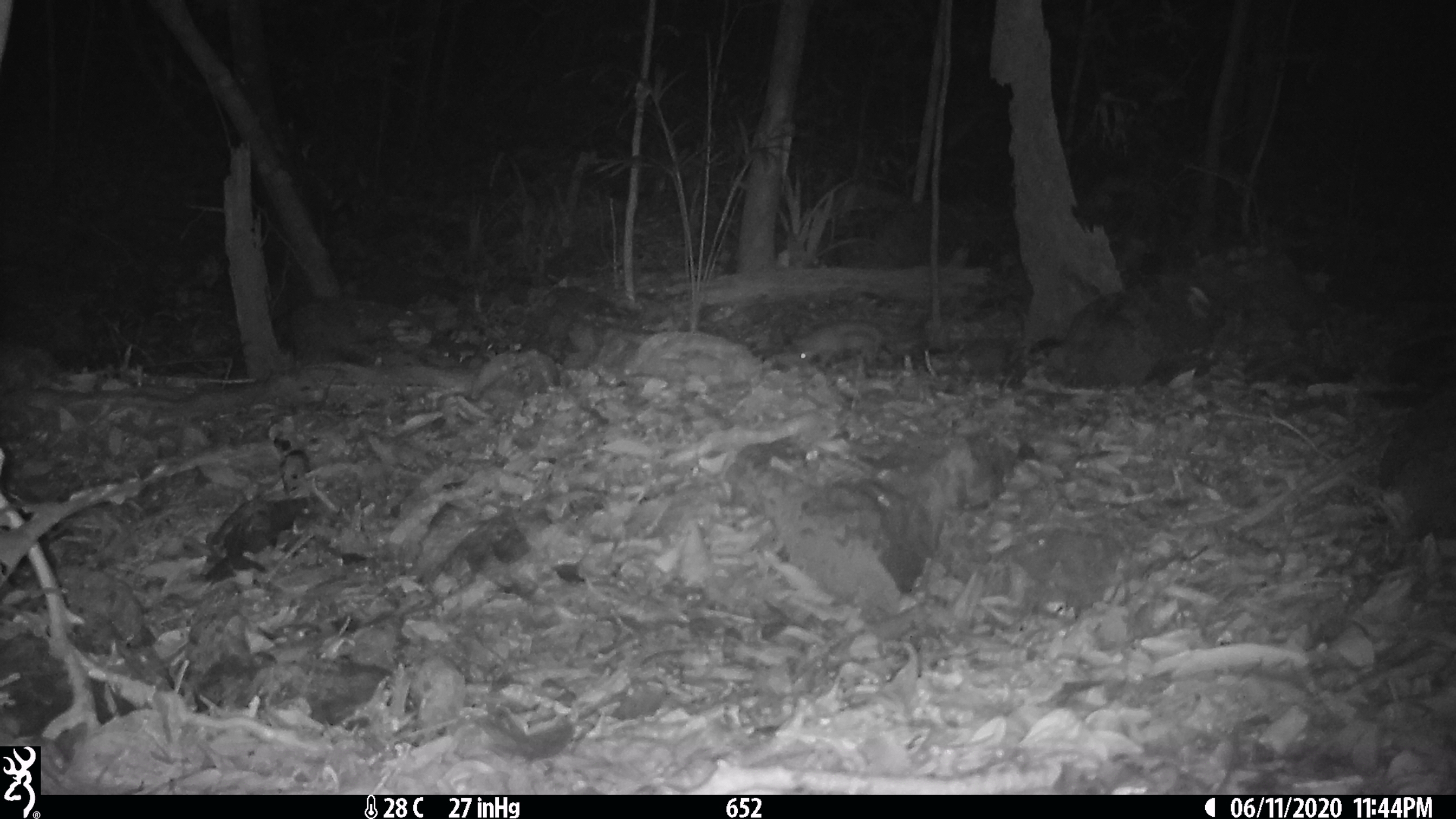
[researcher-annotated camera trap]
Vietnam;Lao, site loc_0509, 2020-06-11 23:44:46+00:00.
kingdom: Animalia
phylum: Chordata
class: Mammalia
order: Carnivora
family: Mustelidae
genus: Melogale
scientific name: Melogale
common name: ferret badger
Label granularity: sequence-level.